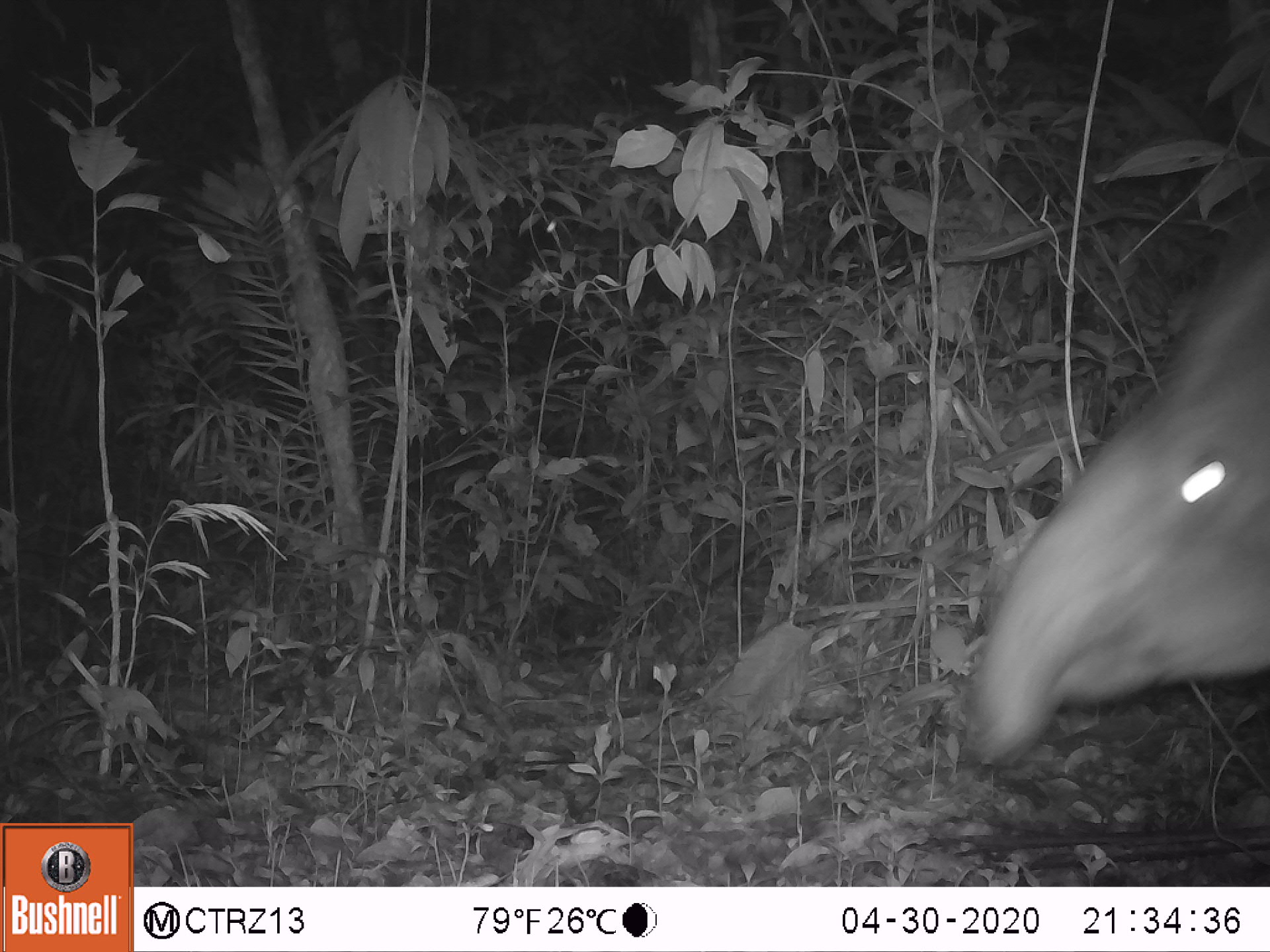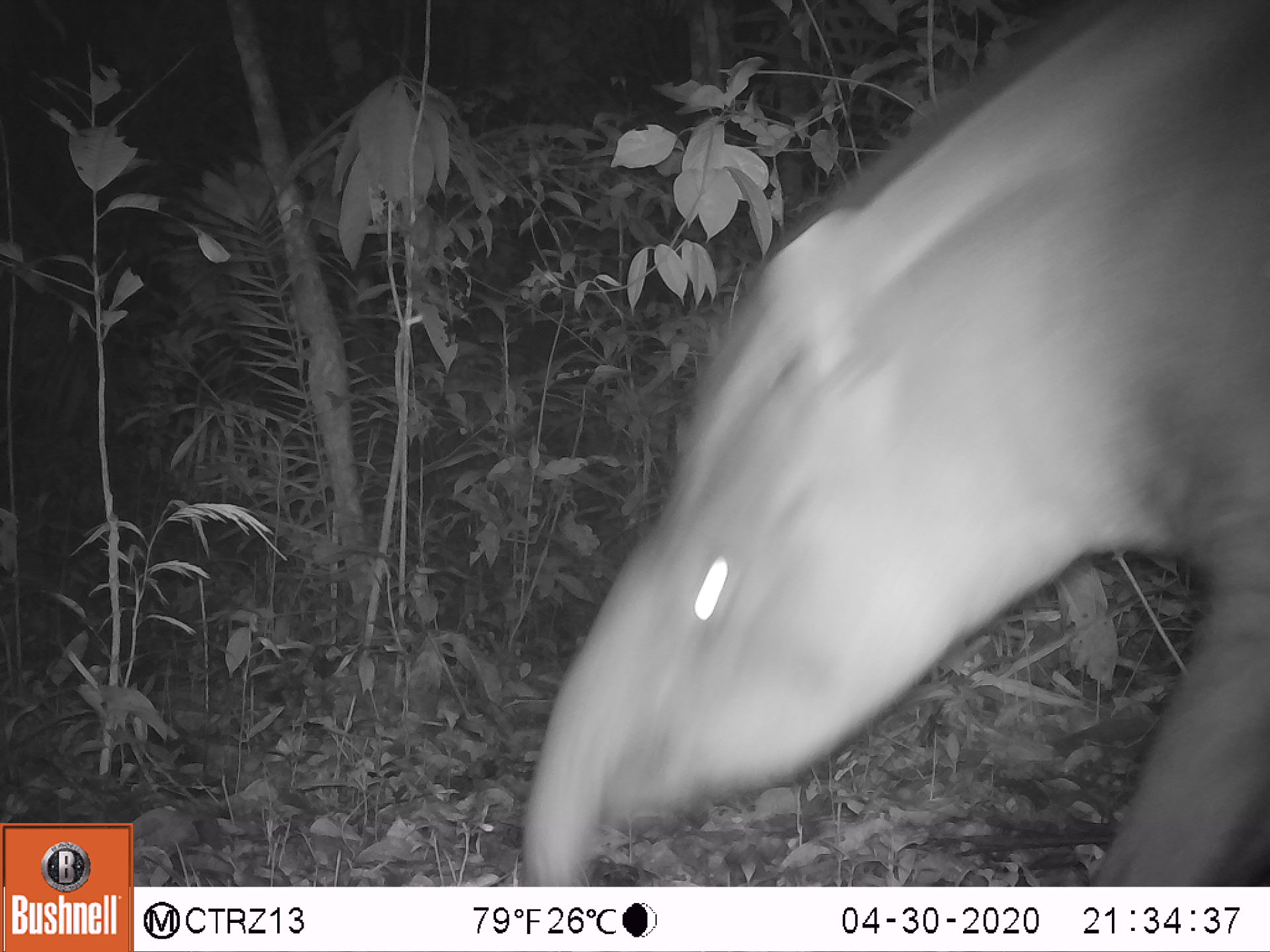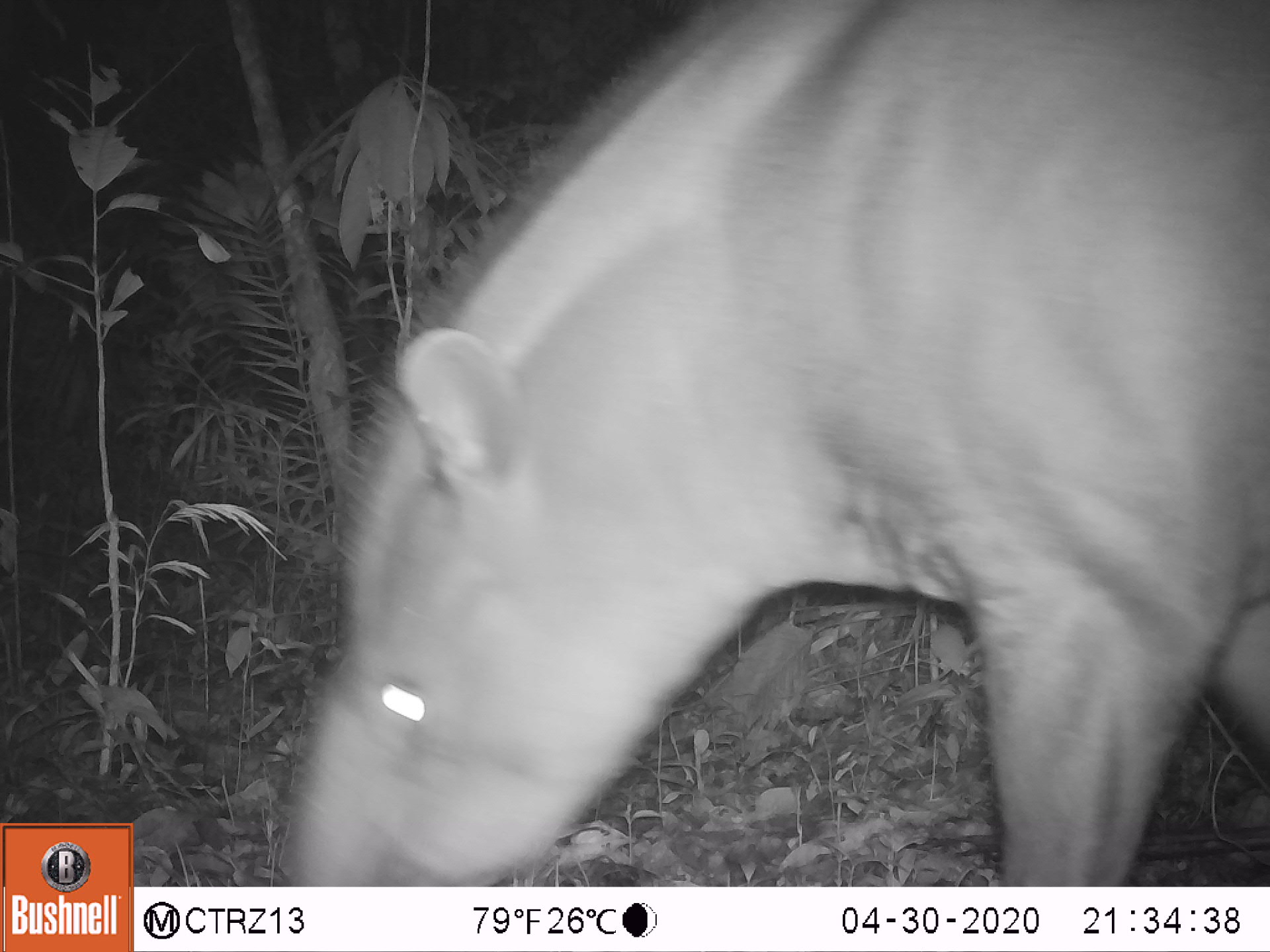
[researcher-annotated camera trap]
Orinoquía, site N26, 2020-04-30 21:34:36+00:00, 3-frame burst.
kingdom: Animalia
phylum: Chordata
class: Mammalia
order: Perissodactyla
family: Tapiridae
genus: Tapirus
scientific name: Tapirus terrestris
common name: lowland tapir